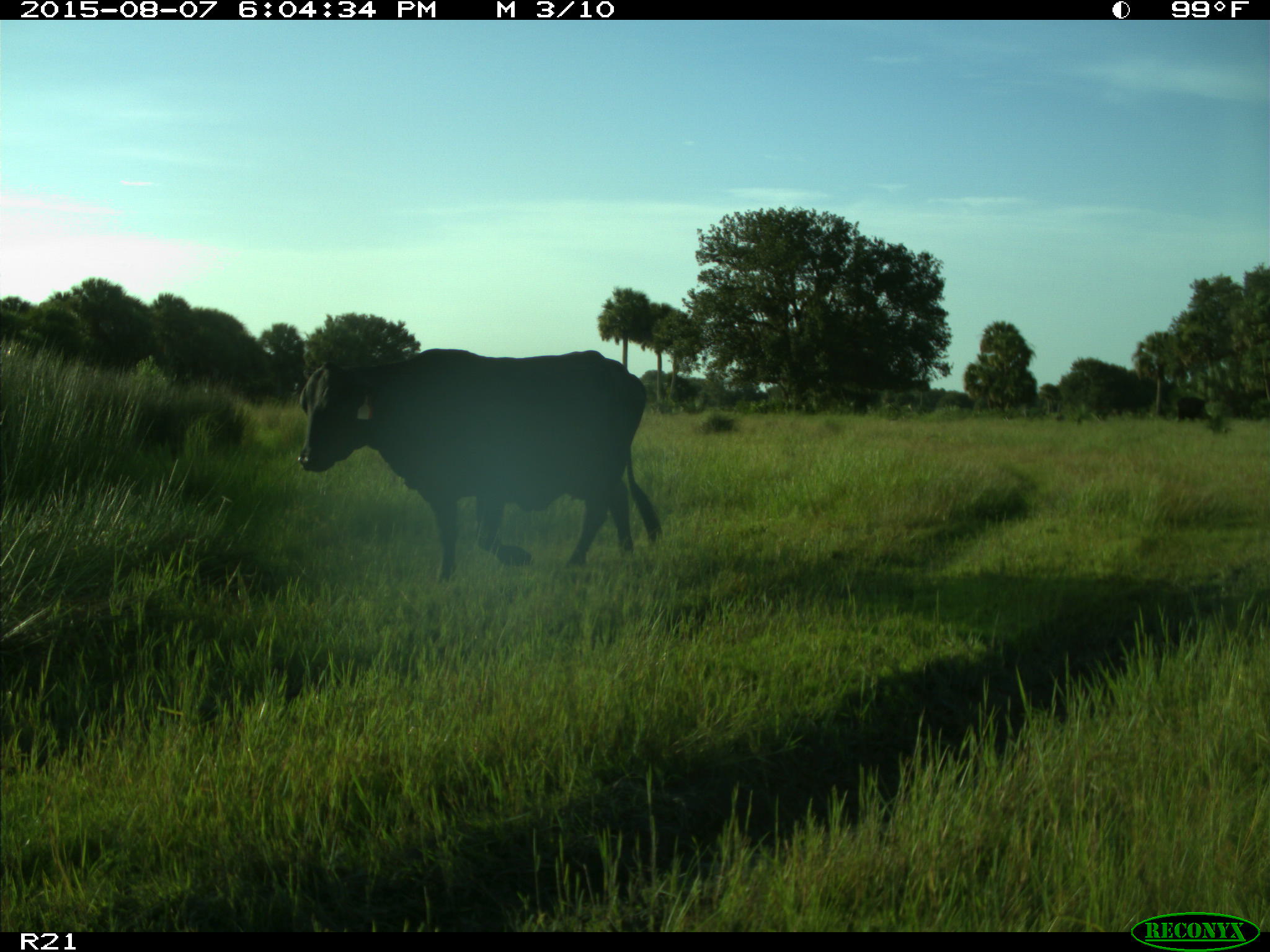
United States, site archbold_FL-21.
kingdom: Animalia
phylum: Chordata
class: Mammalia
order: Artiodactyla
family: Bovidae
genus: Bos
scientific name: Bos taurus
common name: domestic cow